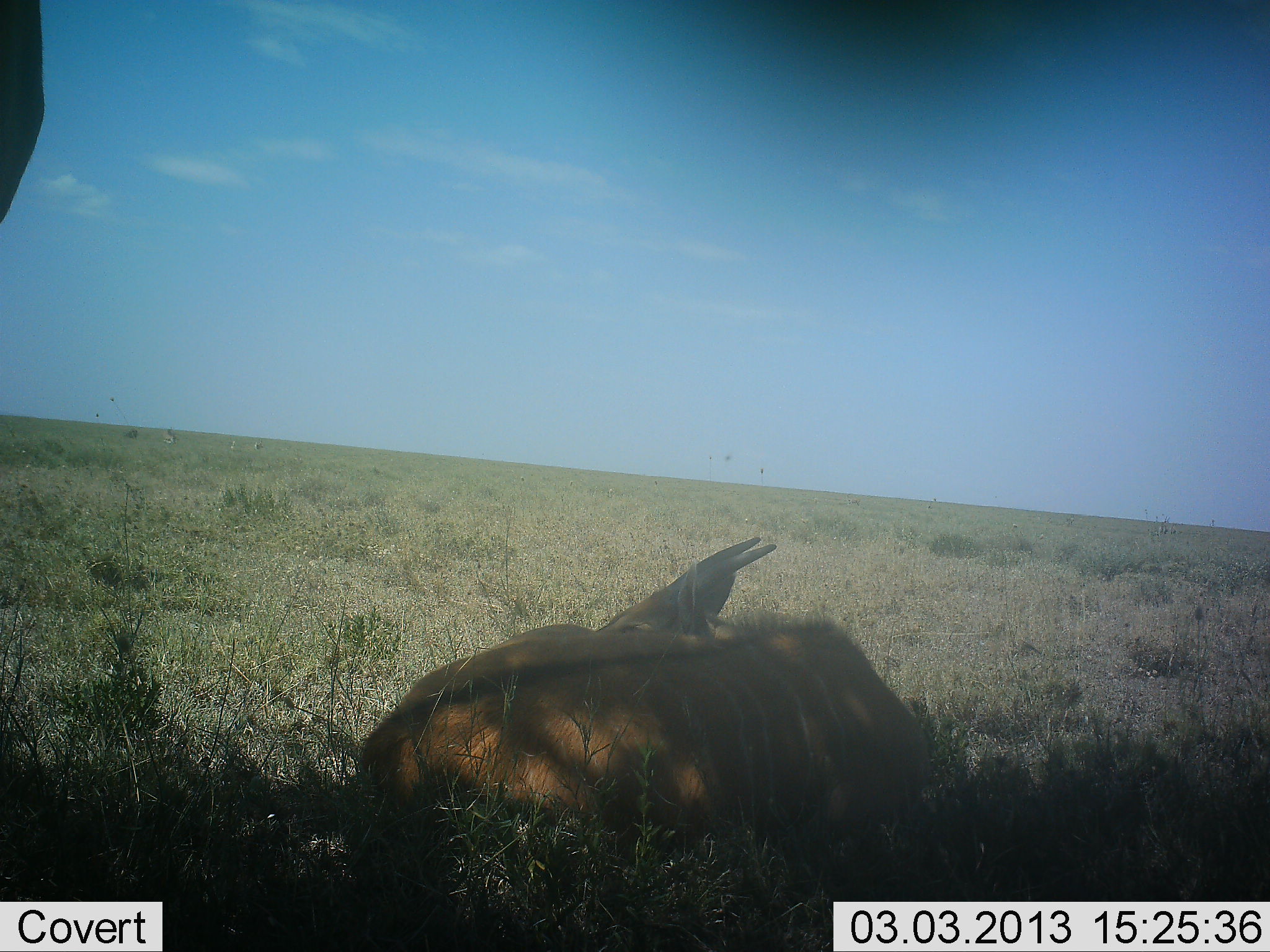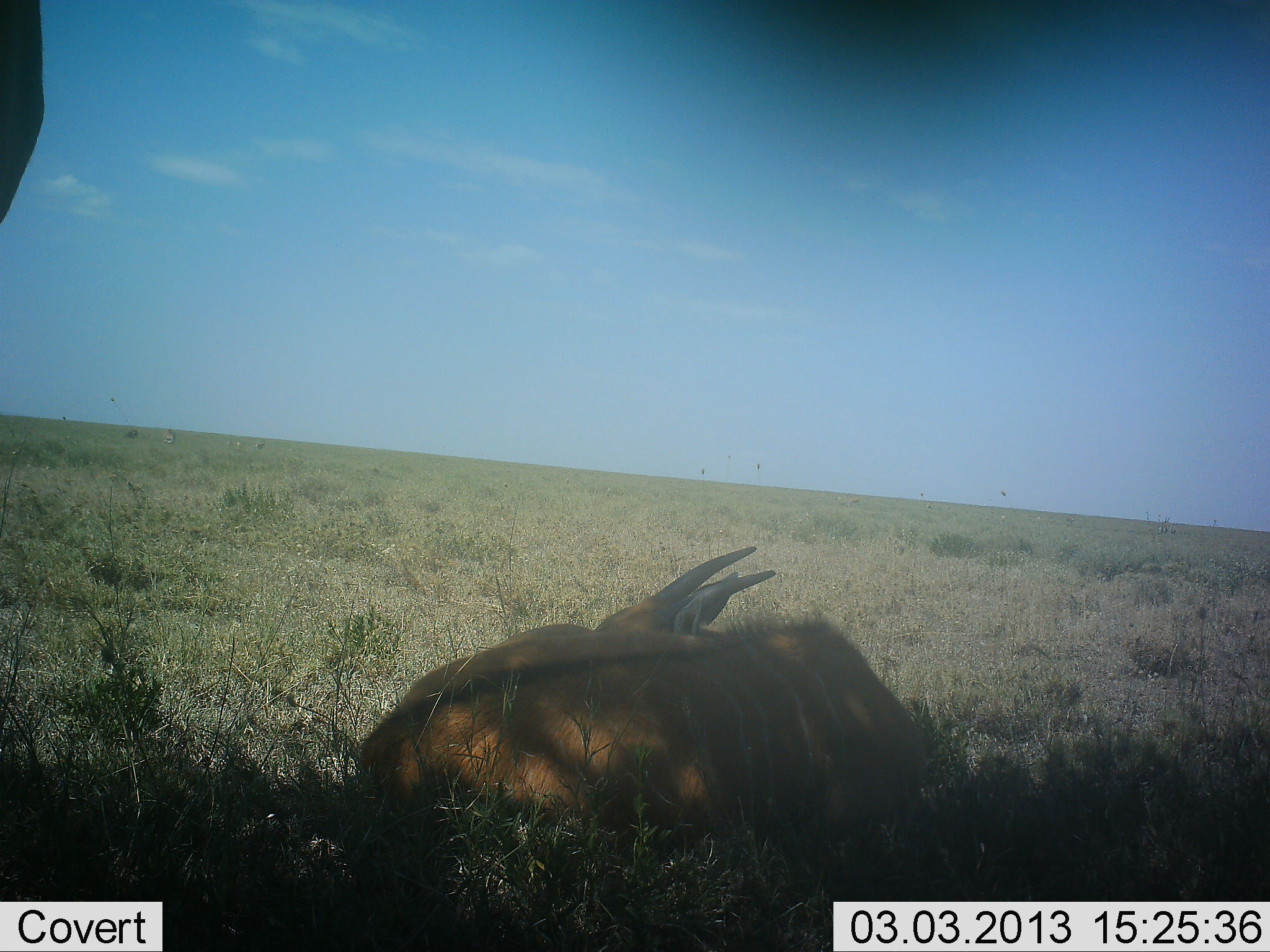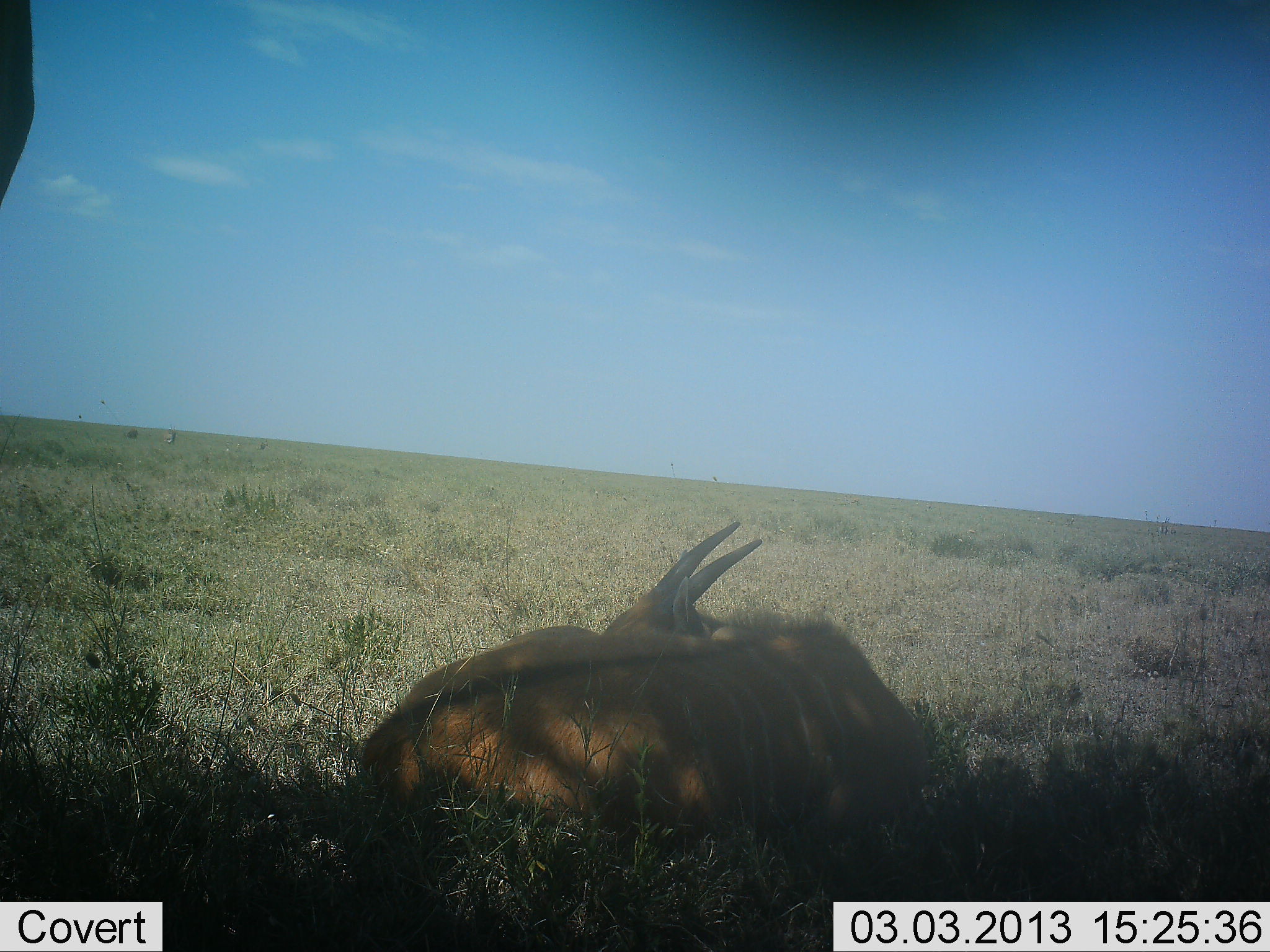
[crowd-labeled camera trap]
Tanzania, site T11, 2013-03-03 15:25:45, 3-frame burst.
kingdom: Animalia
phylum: Chordata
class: Mammalia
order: Artiodactyla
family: Bovidae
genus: Tragelaphus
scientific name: Tragelaphus oryx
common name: eland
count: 2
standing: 71%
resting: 100%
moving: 0%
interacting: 0%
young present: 29%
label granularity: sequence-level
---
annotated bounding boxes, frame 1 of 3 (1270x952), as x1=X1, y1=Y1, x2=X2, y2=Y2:
animal: x1=360, y1=534, x2=932, y2=831; x1=0, y1=0, x2=45, y2=230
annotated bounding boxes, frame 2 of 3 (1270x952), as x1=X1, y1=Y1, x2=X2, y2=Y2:
animal: x1=359, y1=547, x2=922, y2=846; x1=1, y1=1, x2=45, y2=226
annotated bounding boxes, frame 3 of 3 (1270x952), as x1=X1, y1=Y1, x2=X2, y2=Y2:
animal: x1=361, y1=522, x2=930, y2=843; x1=0, y1=0, x2=35, y2=209